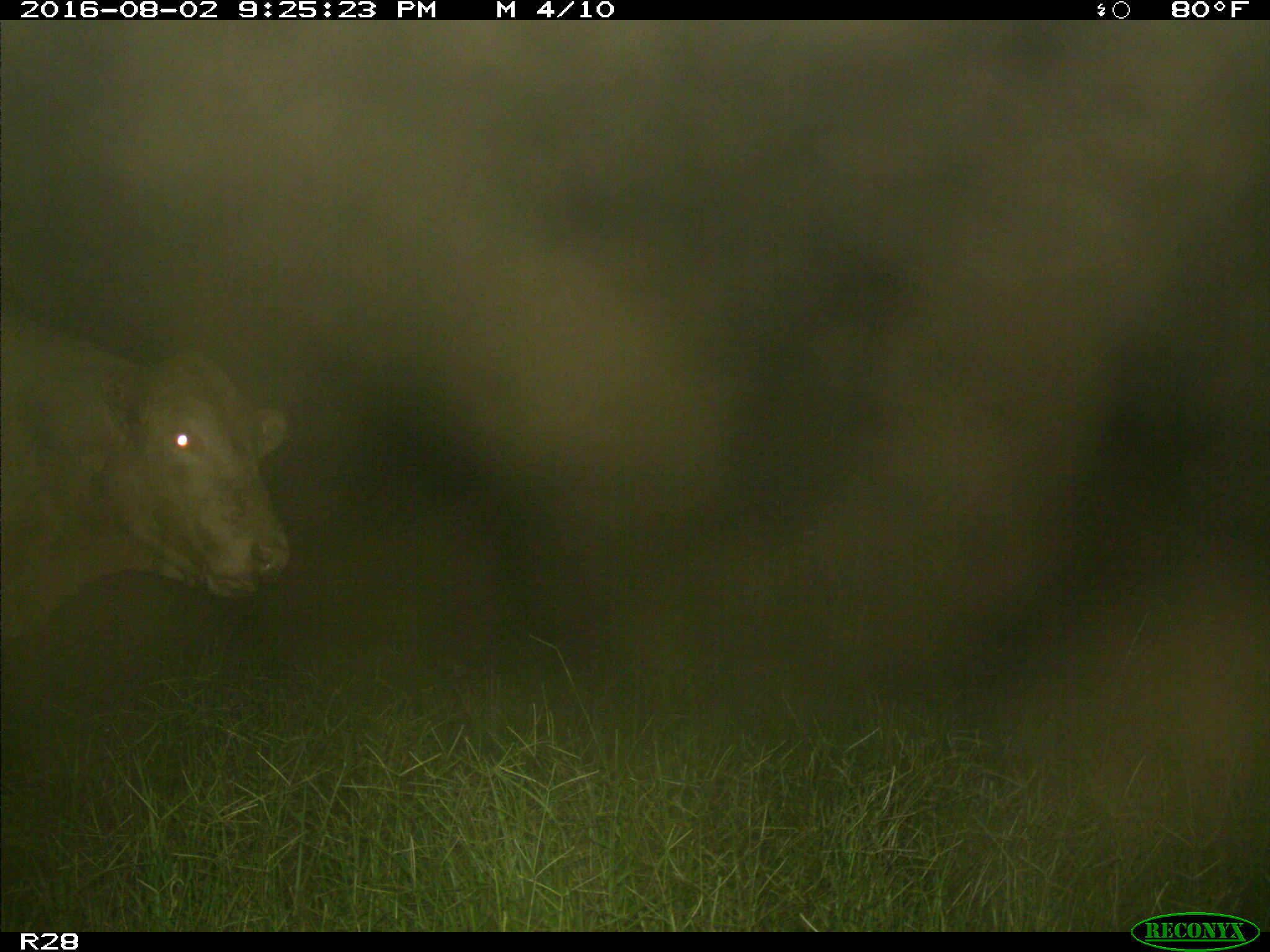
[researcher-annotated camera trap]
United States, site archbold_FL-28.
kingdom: Animalia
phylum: Chordata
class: Mammalia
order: Artiodactyla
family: Bovidae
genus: Bos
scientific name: Bos taurus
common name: domestic cow